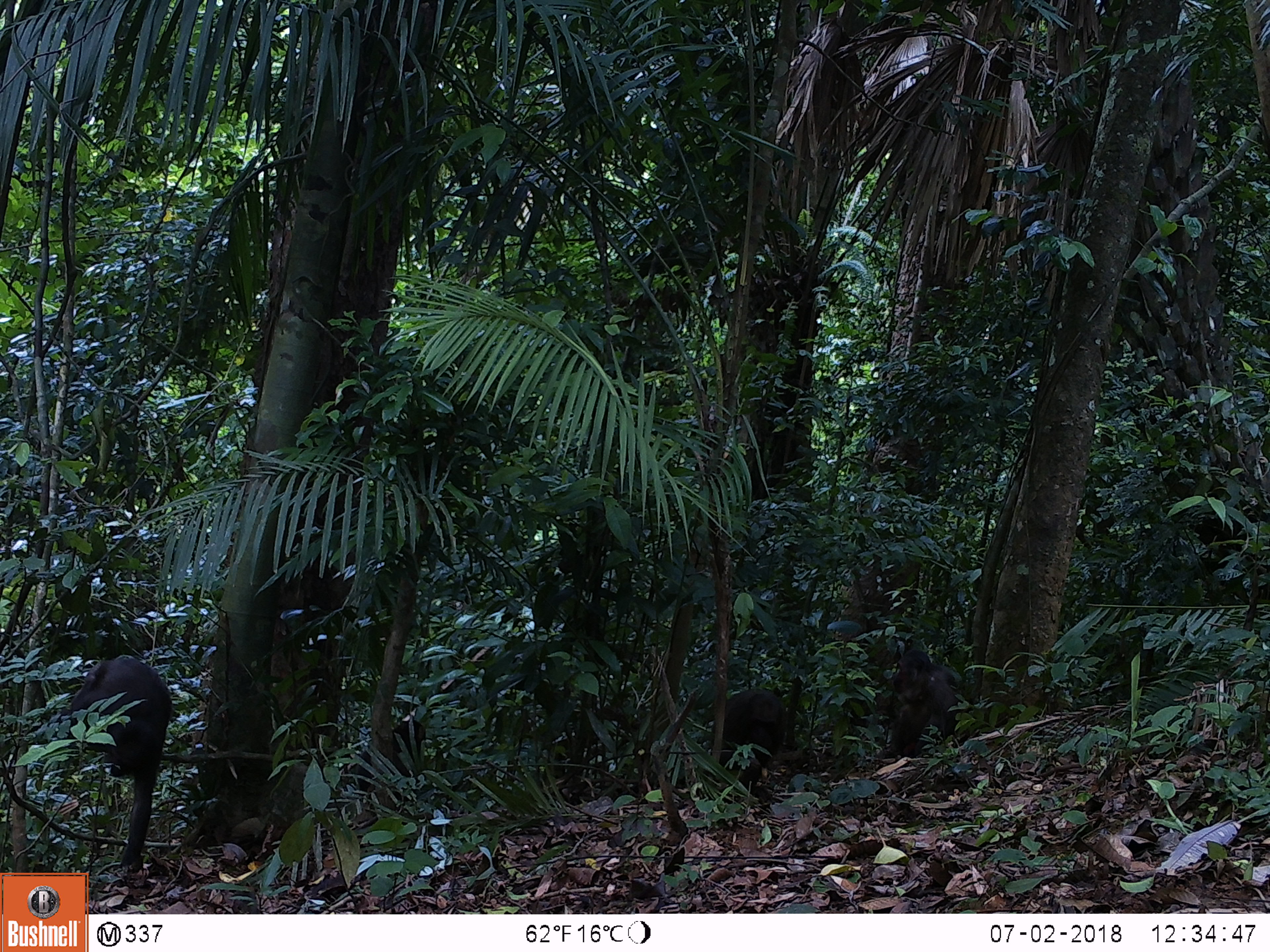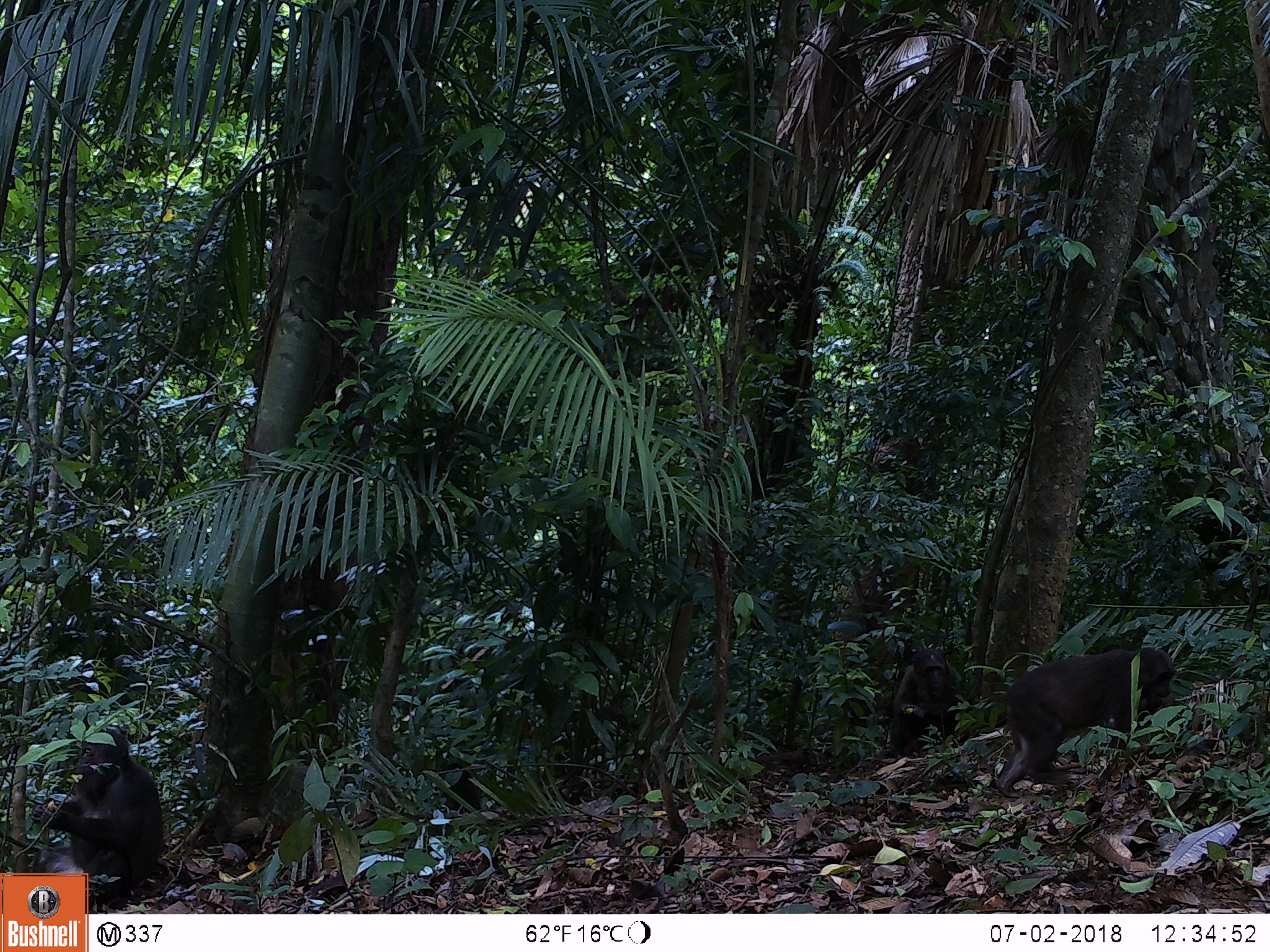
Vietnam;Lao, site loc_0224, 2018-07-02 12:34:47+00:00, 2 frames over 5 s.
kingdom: Animalia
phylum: Chordata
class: Mammalia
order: Primates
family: Cercopithecidae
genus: Macaca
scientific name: Macaca arctoides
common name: stump-tailed macaque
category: stump tailed macaque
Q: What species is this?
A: Stump tailed macaque (stump-tailed macaque) (Macaca arctoides).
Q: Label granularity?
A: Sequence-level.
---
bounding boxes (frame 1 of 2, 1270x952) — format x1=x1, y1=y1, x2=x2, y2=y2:
stump tailed macaque: x1=29, y1=656, x2=173, y2=871; x1=869, y1=647, x2=964, y2=759; x1=707, y1=687, x2=787, y2=792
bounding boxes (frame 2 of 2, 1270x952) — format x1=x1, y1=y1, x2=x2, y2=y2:
stump tailed macaque: x1=992, y1=645, x2=1176, y2=800; x1=29, y1=727, x2=165, y2=913; x1=888, y1=647, x2=964, y2=758; x1=439, y1=761, x2=482, y2=819